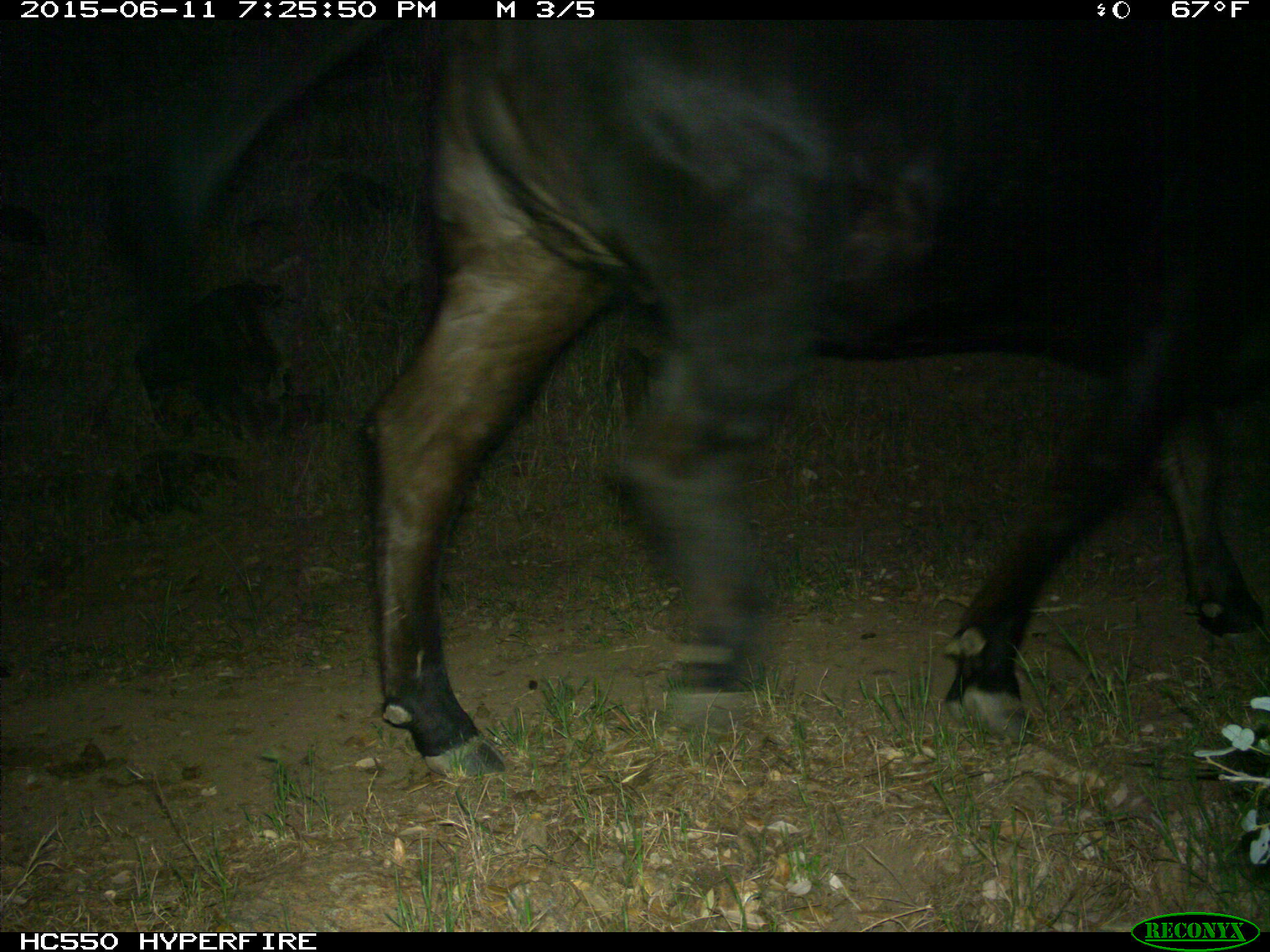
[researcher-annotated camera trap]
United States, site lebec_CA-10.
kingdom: Animalia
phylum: Chordata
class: Mammalia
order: Artiodactyla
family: Bovidae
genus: Bos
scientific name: Bos taurus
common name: domestic cow